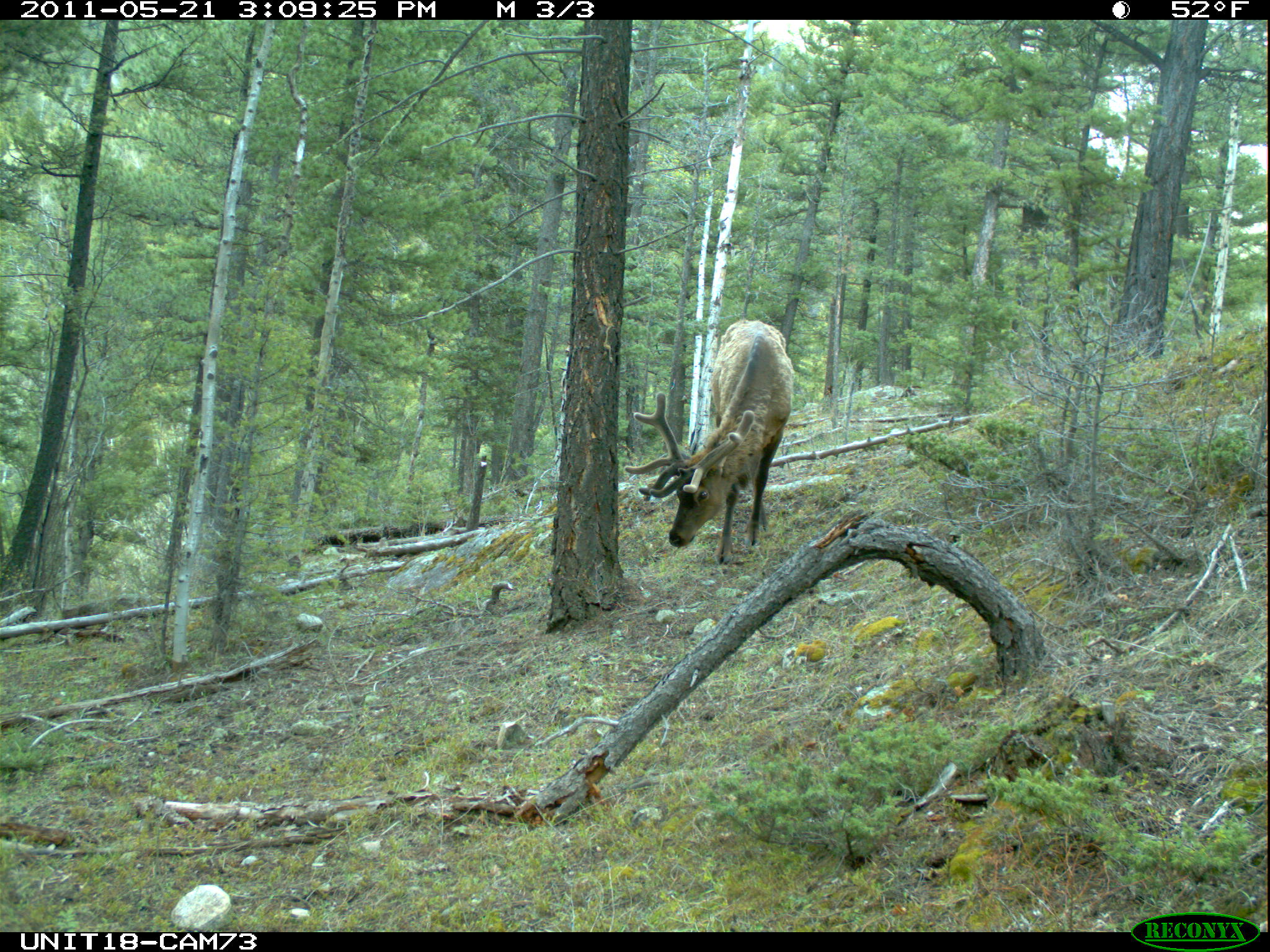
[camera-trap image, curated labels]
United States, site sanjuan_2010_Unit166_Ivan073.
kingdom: Animalia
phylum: Chordata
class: Mammalia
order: Artiodactyla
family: Cervidae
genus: Cervus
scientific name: Cervus elaphus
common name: red deer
Cervus elaphus (red deer).